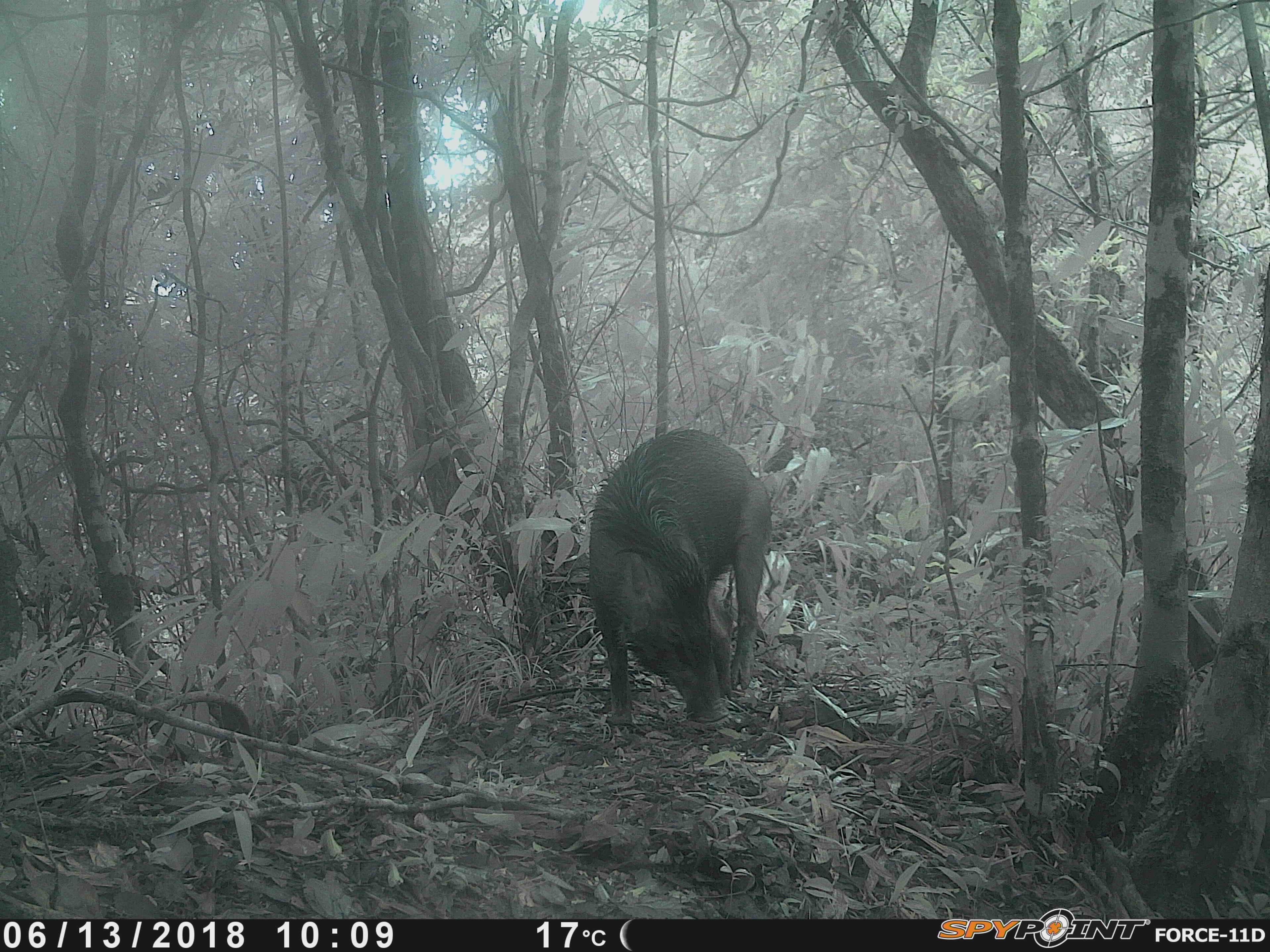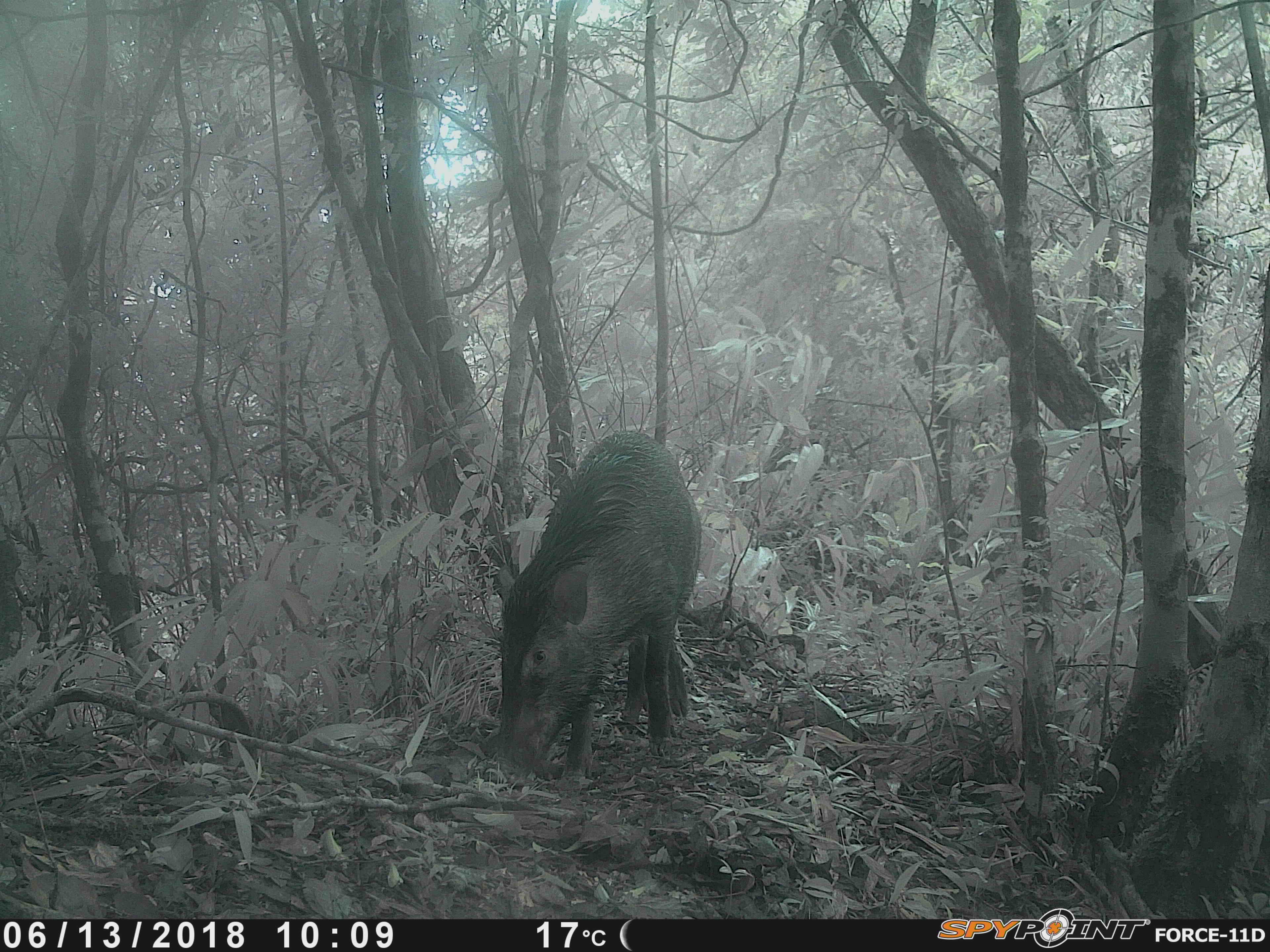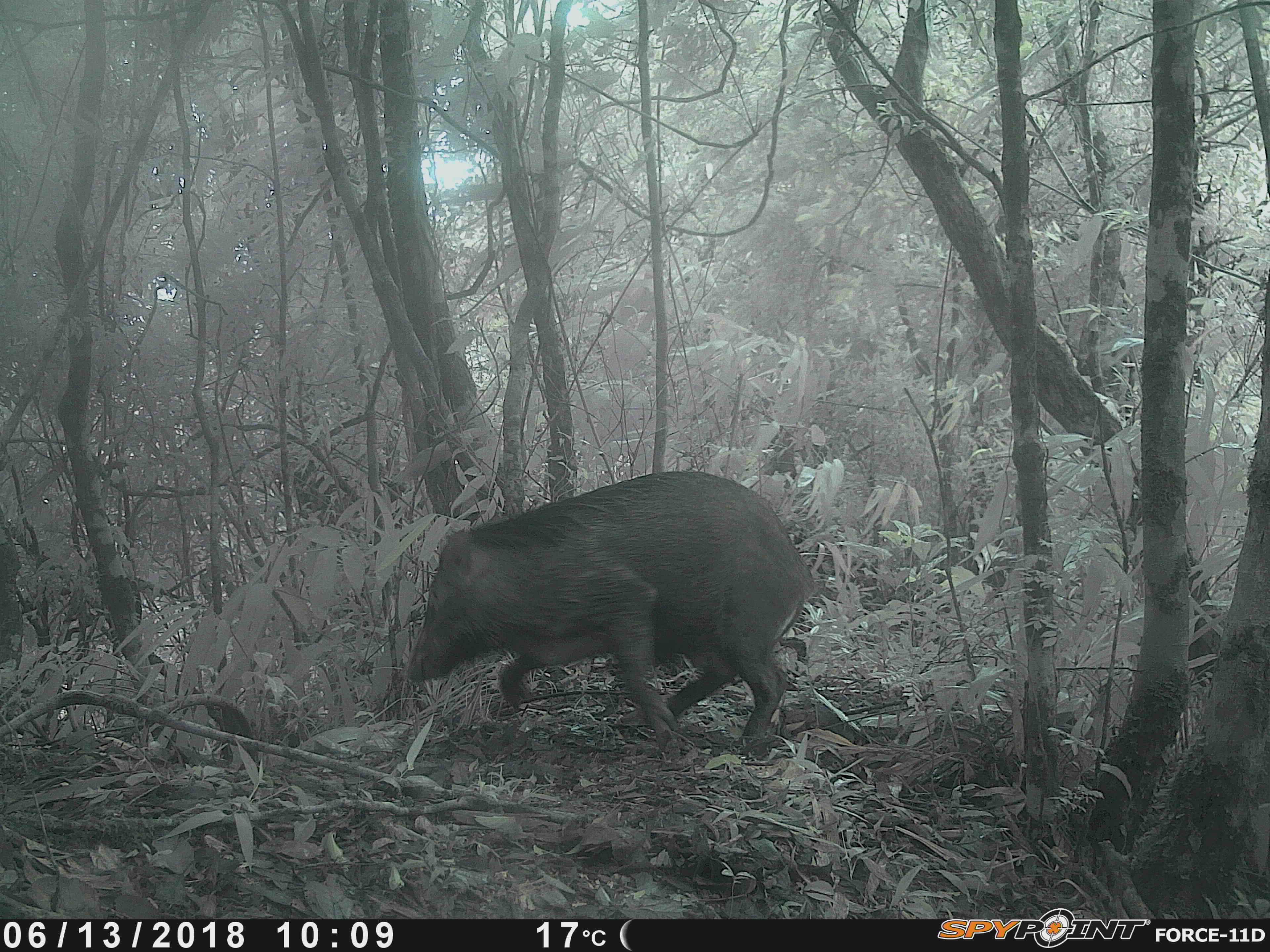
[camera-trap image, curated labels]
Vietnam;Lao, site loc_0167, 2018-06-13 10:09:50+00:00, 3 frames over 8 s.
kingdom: Animalia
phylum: Chordata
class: Mammalia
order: Artiodactyla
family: Suidae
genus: Sus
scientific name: Sus scrofa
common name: eurasian wild pig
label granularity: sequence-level